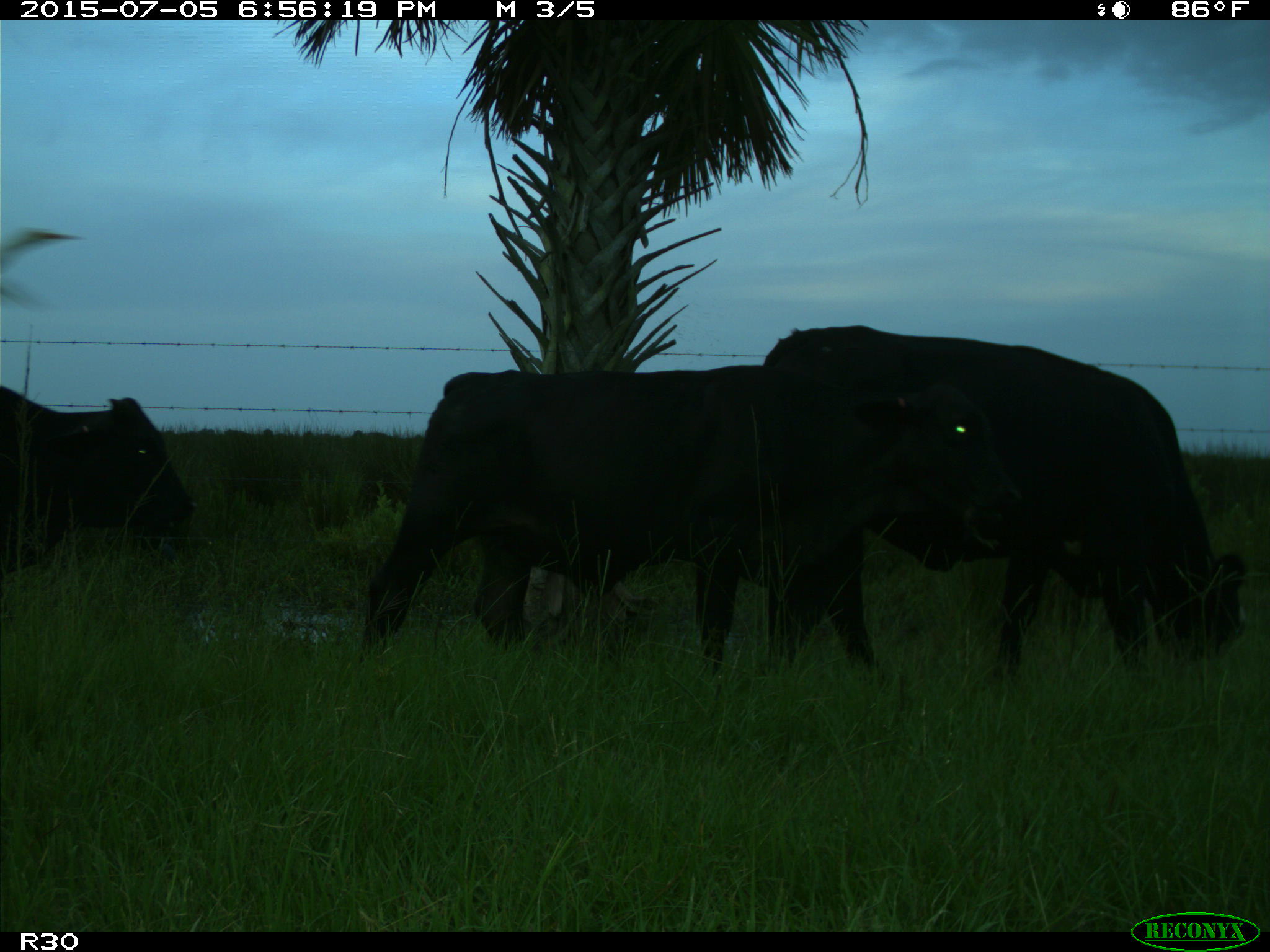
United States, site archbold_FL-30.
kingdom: Animalia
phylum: Chordata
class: Mammalia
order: Artiodactyla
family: Bovidae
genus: Bos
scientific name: Bos taurus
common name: domestic cow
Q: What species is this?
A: Bos taurus (domestic cow).